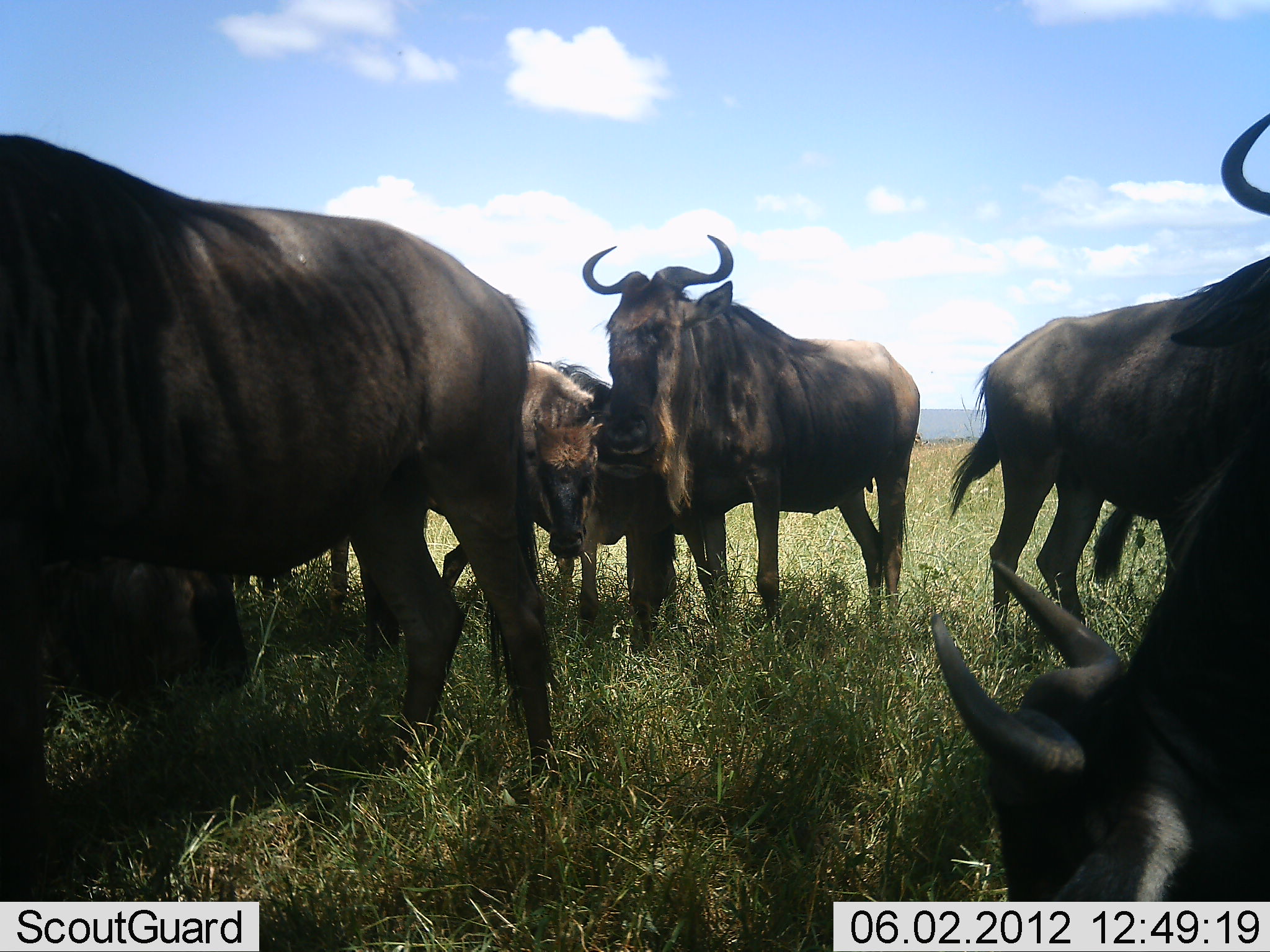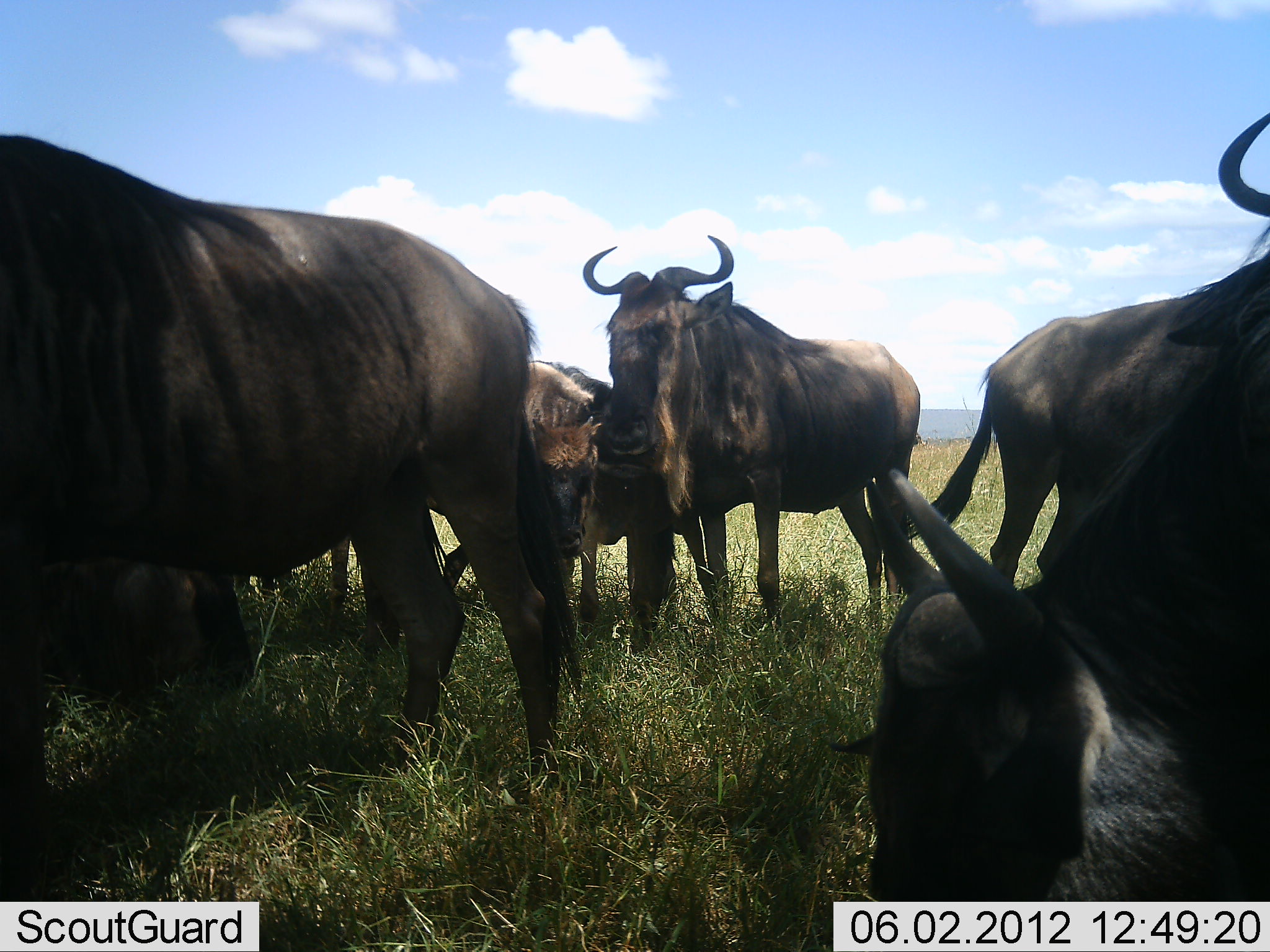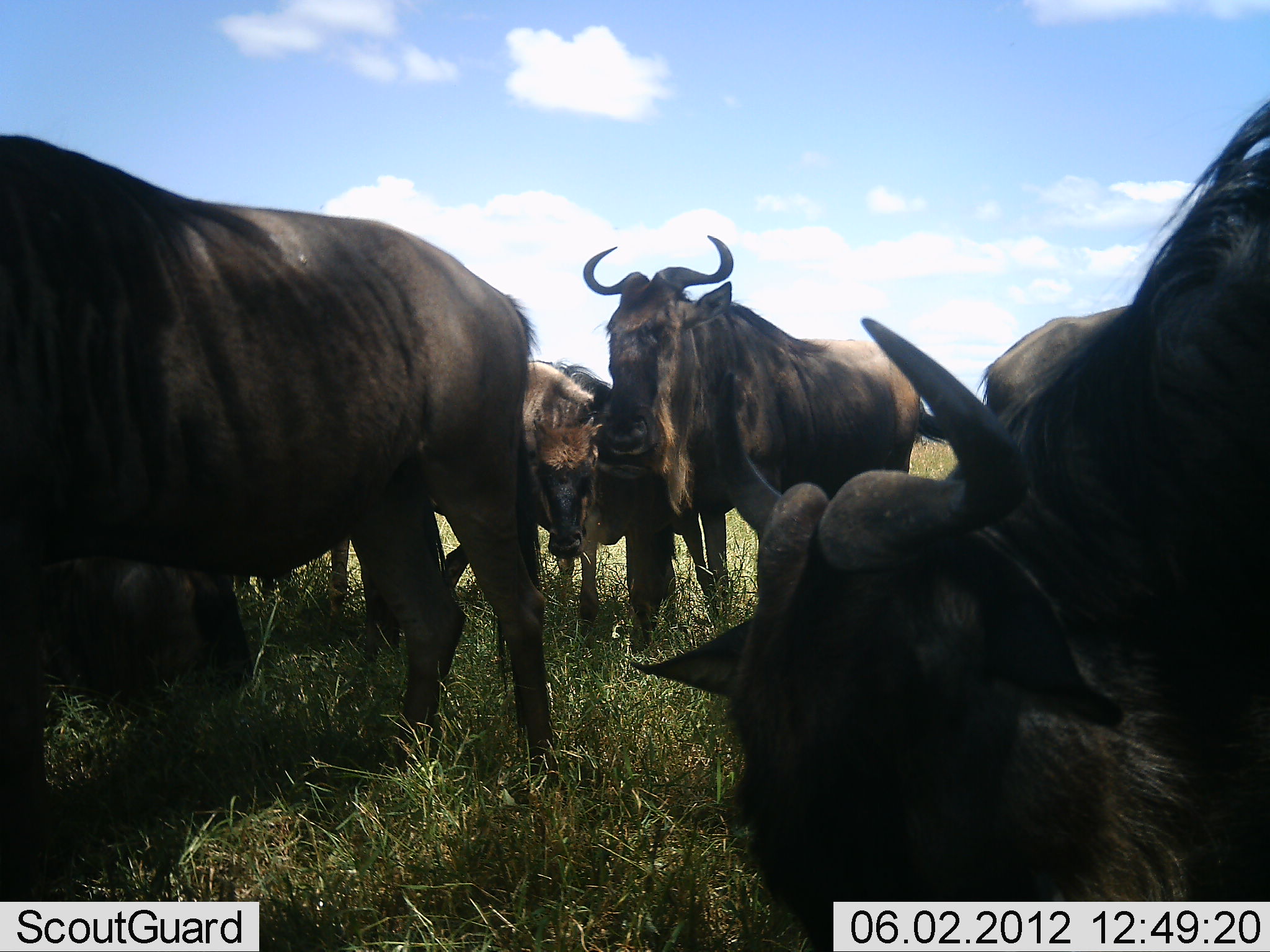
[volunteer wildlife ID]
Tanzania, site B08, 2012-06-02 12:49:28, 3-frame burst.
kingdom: Animalia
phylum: Chordata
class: Mammalia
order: Artiodactyla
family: Bovidae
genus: Connochaetes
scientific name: Connochaetes taurinus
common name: blue wildebeest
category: wildebeest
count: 6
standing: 70%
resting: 40%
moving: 20%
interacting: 10%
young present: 30%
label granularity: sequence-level